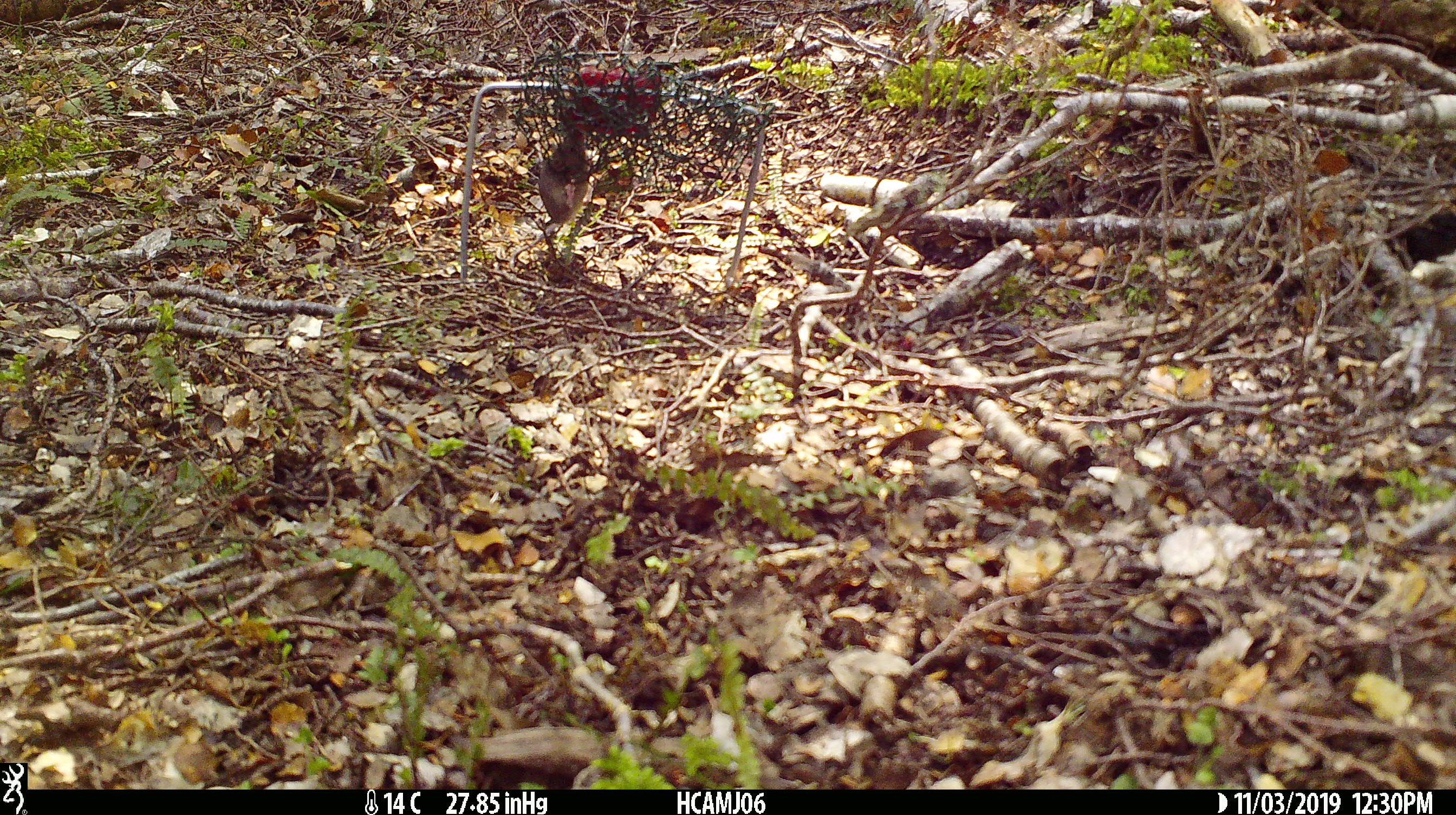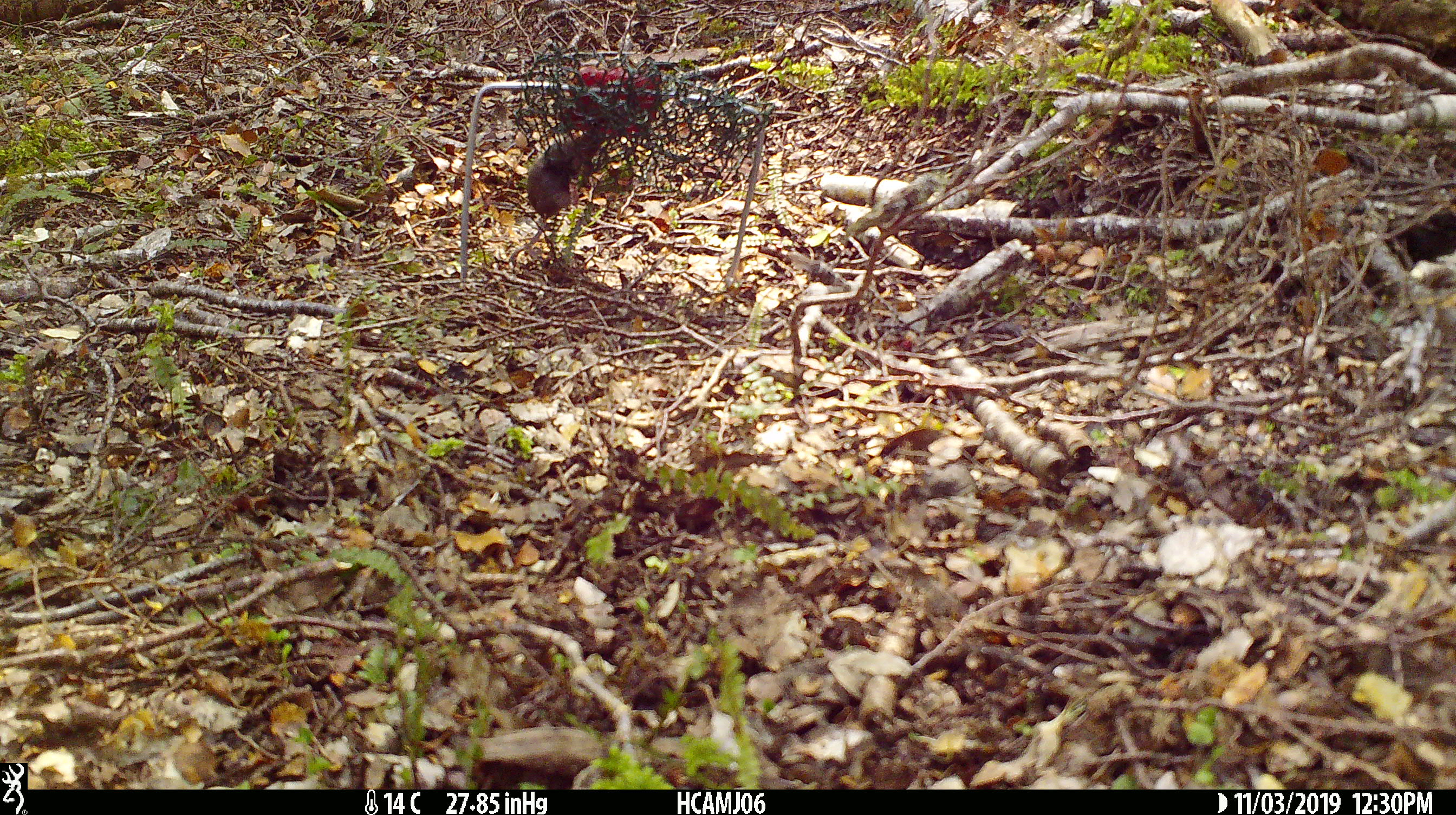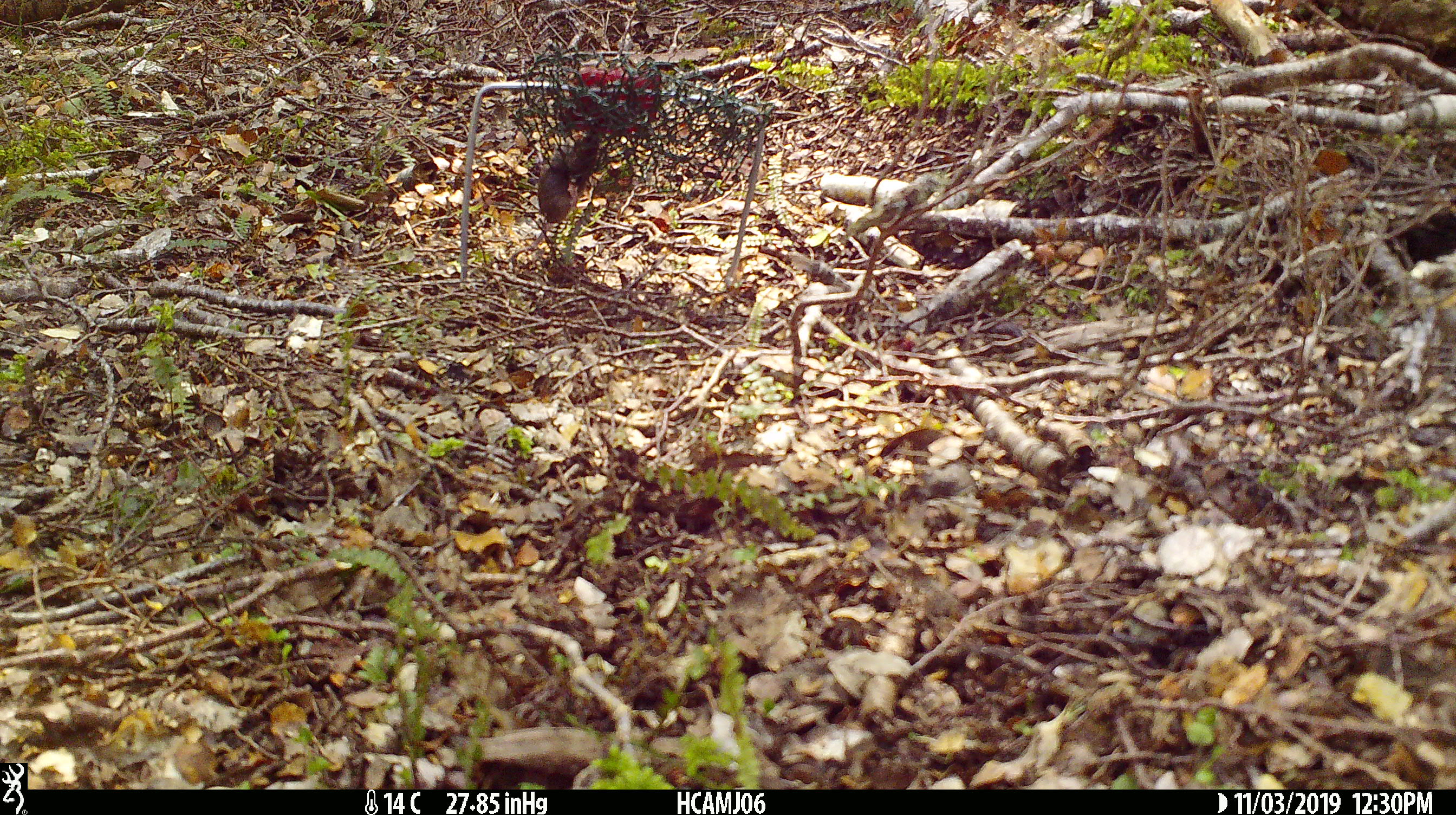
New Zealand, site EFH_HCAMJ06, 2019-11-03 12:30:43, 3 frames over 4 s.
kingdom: Animalia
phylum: Chordata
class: Mammalia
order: Rodentia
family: Muridae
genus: Mus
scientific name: Mus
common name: mouse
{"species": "mouse (Mus)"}